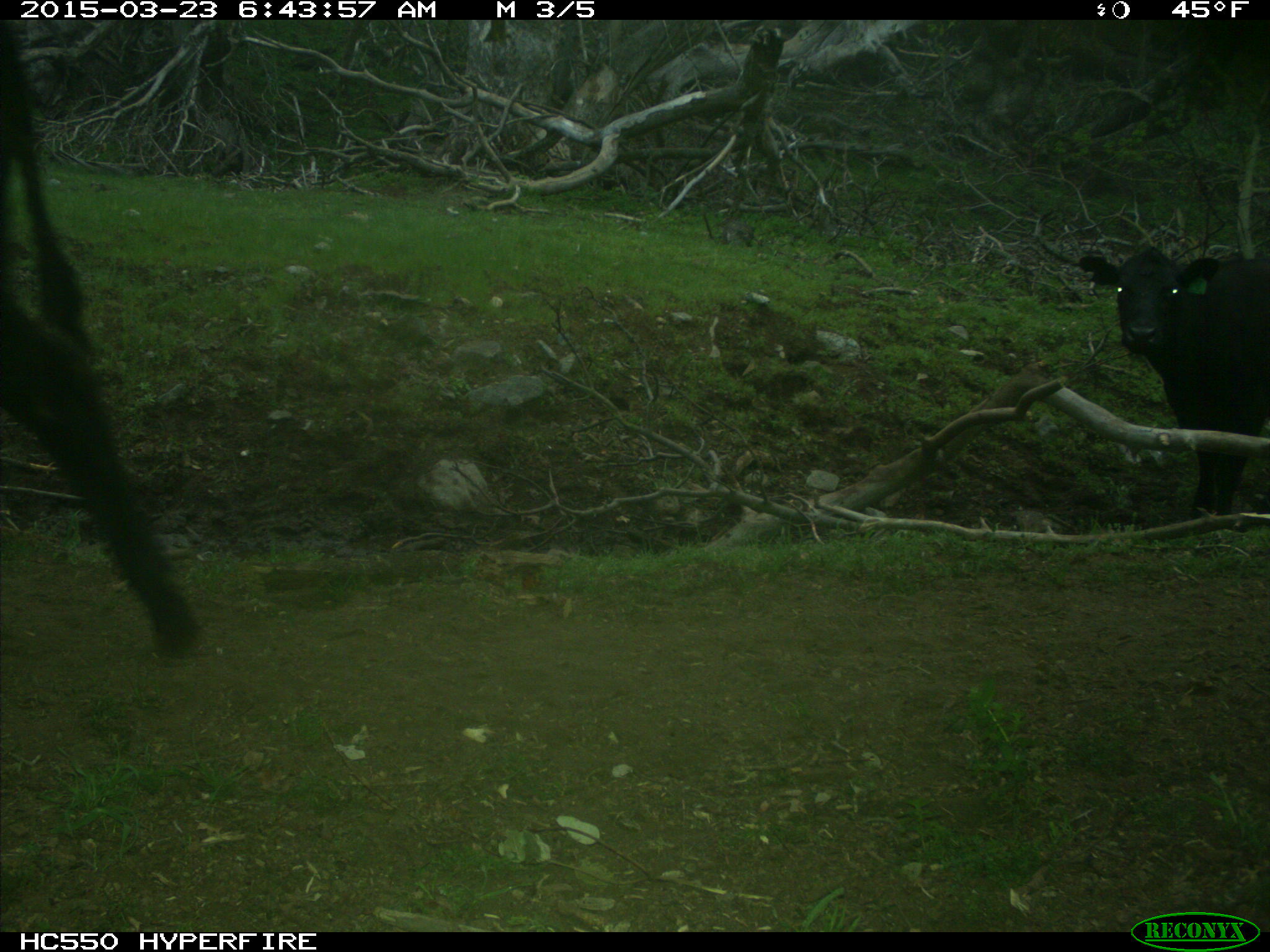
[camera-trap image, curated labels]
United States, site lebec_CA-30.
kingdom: Animalia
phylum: Chordata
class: Mammalia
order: Artiodactyla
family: Bovidae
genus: Bos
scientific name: Bos taurus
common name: domestic cow